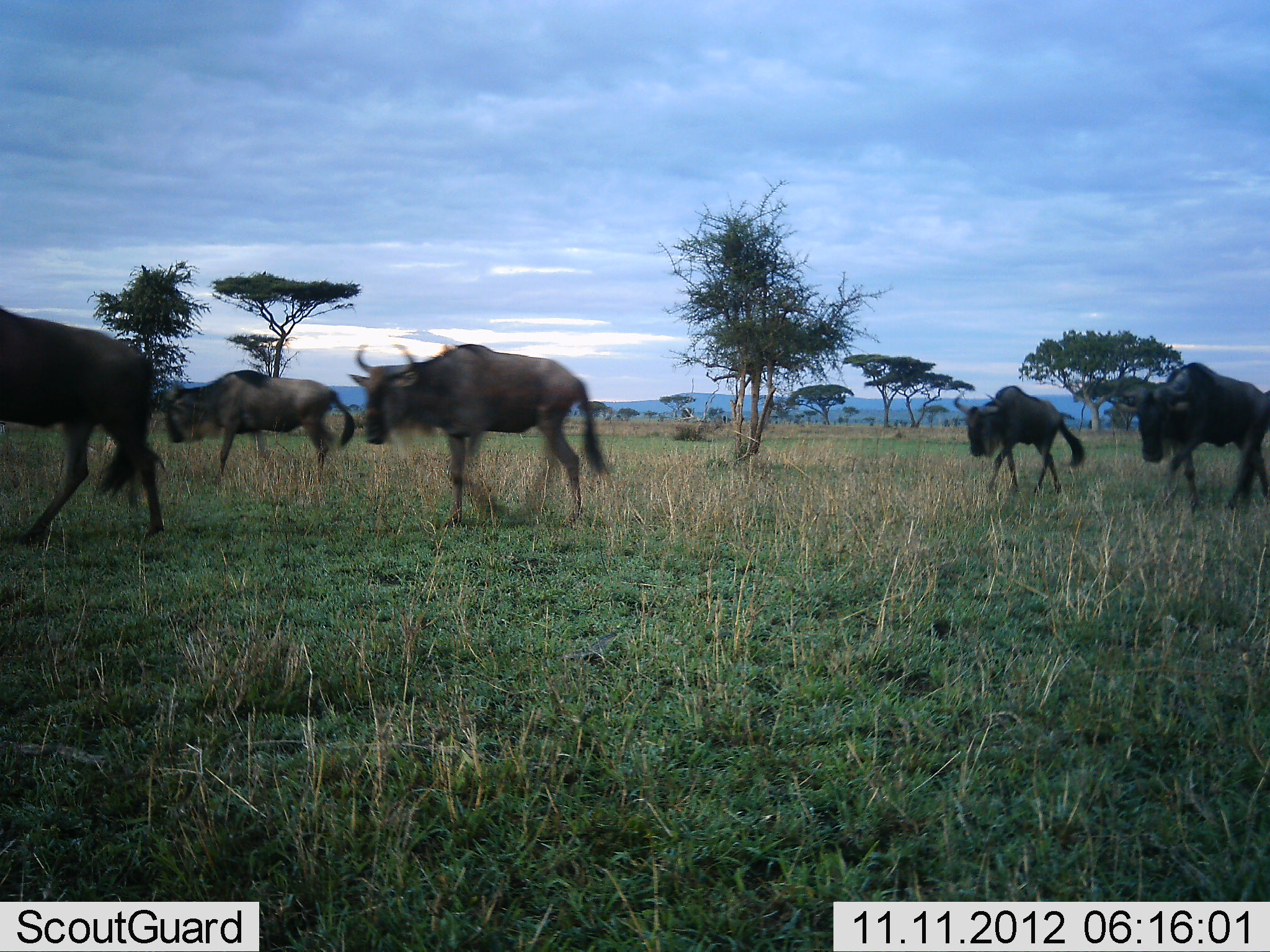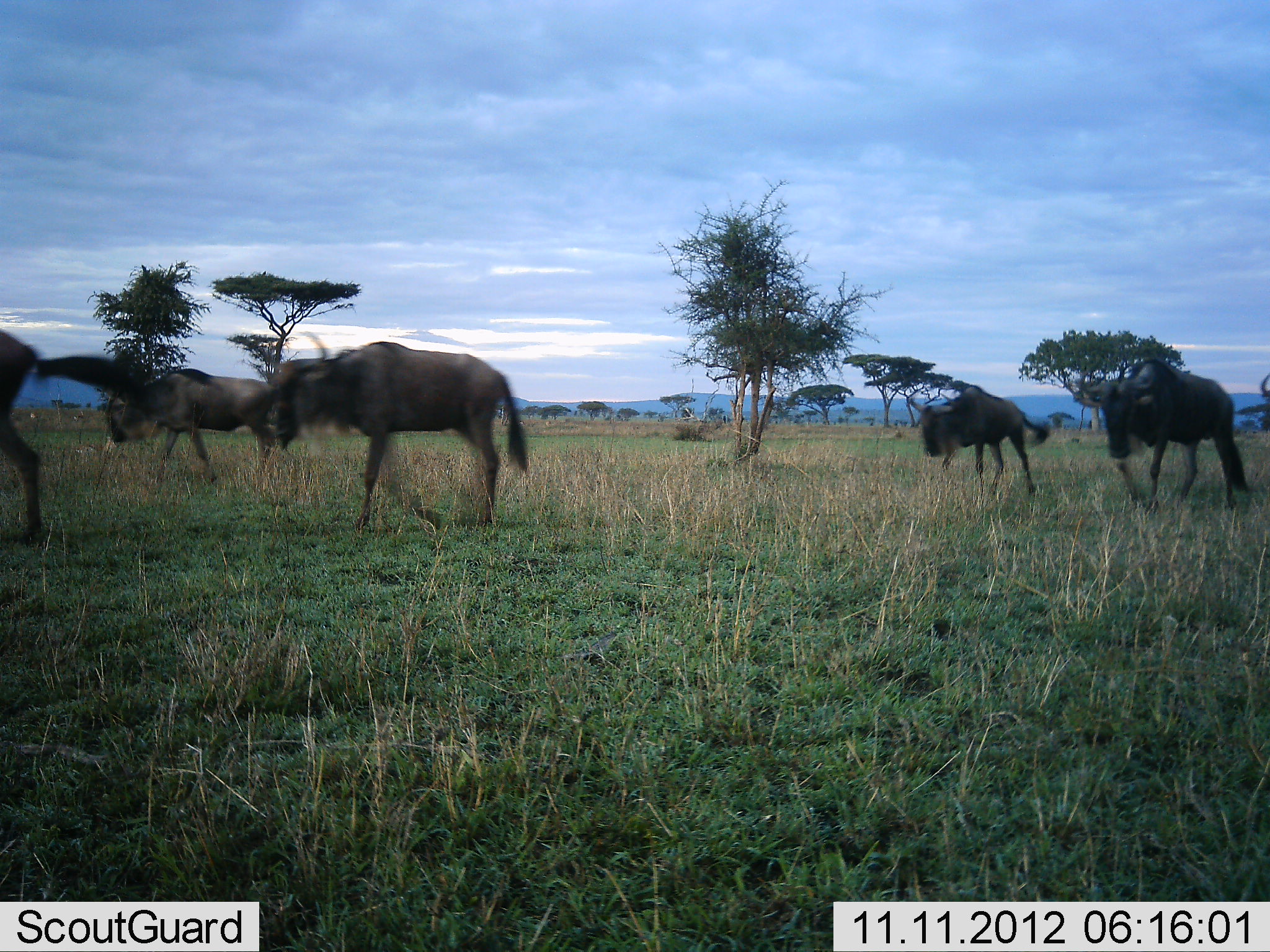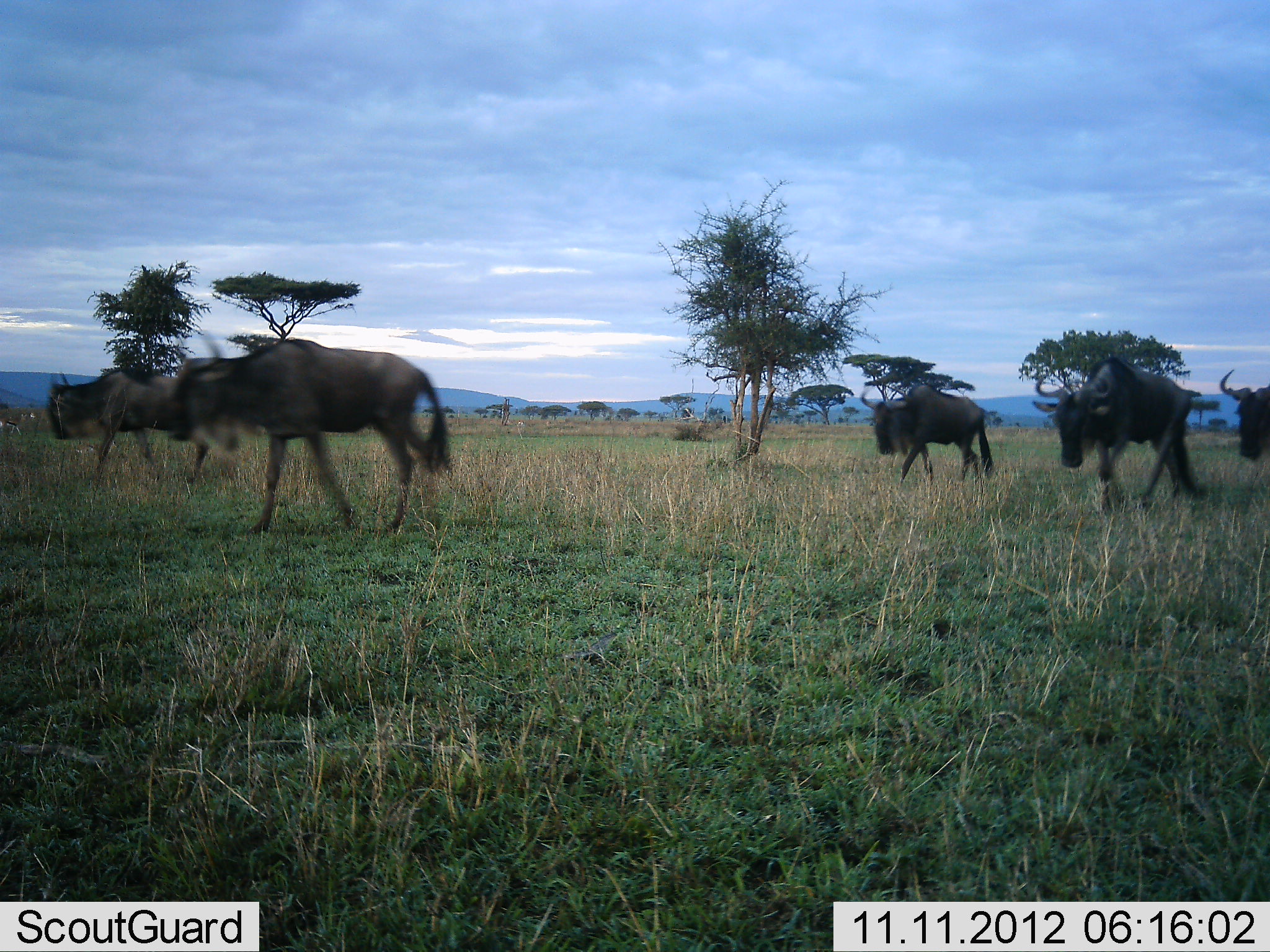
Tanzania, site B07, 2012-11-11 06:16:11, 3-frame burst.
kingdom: Animalia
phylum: Chordata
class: Mammalia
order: Artiodactyla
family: Bovidae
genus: Connochaetes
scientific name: Connochaetes taurinus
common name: blue wildebeest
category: wildebeest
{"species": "wildebeest (blue wildebeest) (Connochaetes taurinus)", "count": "6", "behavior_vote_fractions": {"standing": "0%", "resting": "0%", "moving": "100%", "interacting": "0%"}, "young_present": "0%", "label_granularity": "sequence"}